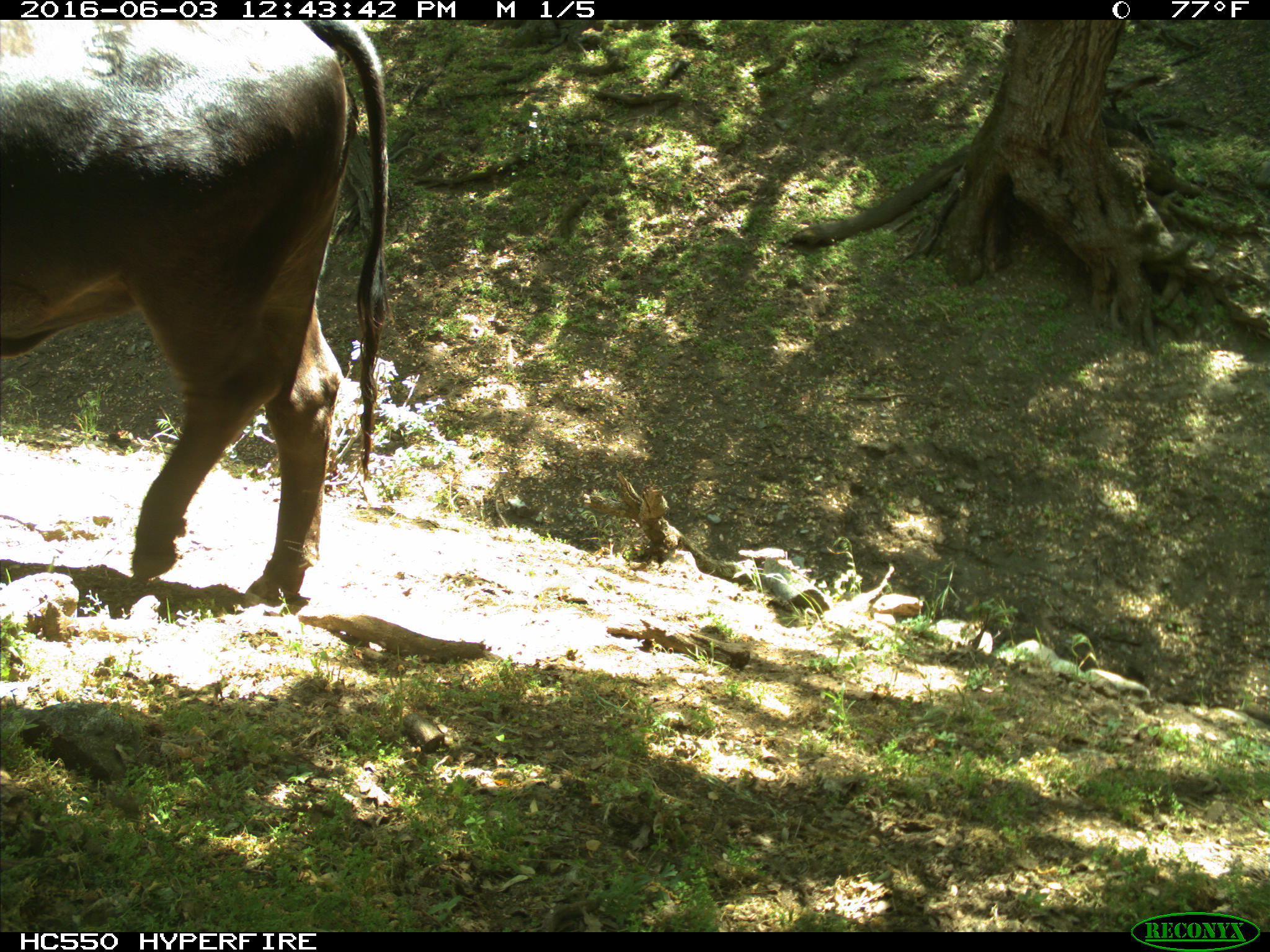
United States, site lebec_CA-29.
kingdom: Animalia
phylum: Chordata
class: Mammalia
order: Artiodactyla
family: Bovidae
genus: Bos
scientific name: Bos taurus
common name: domestic cow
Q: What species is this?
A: Bos taurus (domestic cow).